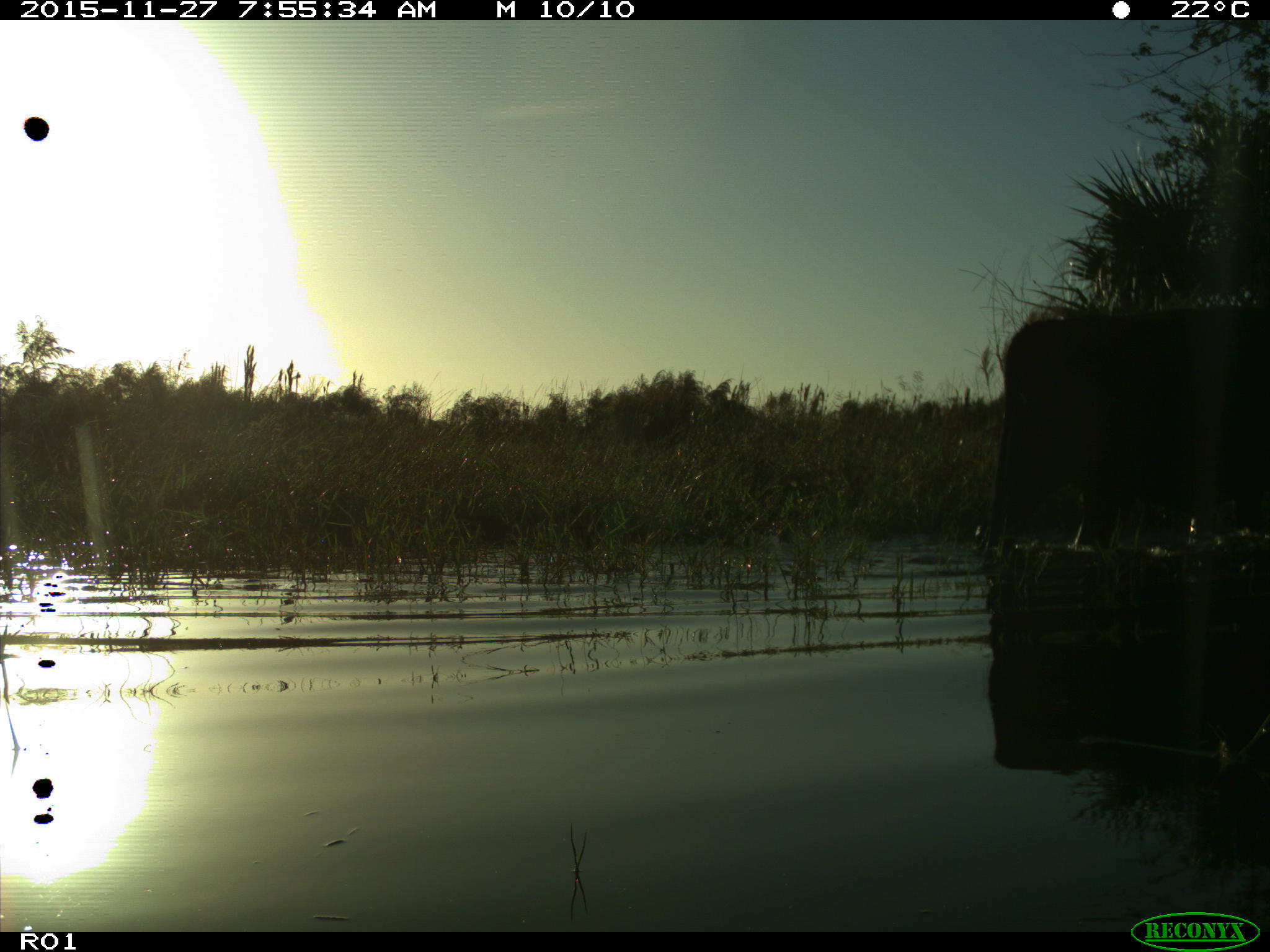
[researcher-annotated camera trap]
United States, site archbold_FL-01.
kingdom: Animalia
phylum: Chordata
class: Mammalia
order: Artiodactyla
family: Bovidae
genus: Bos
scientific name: Bos taurus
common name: domestic cow